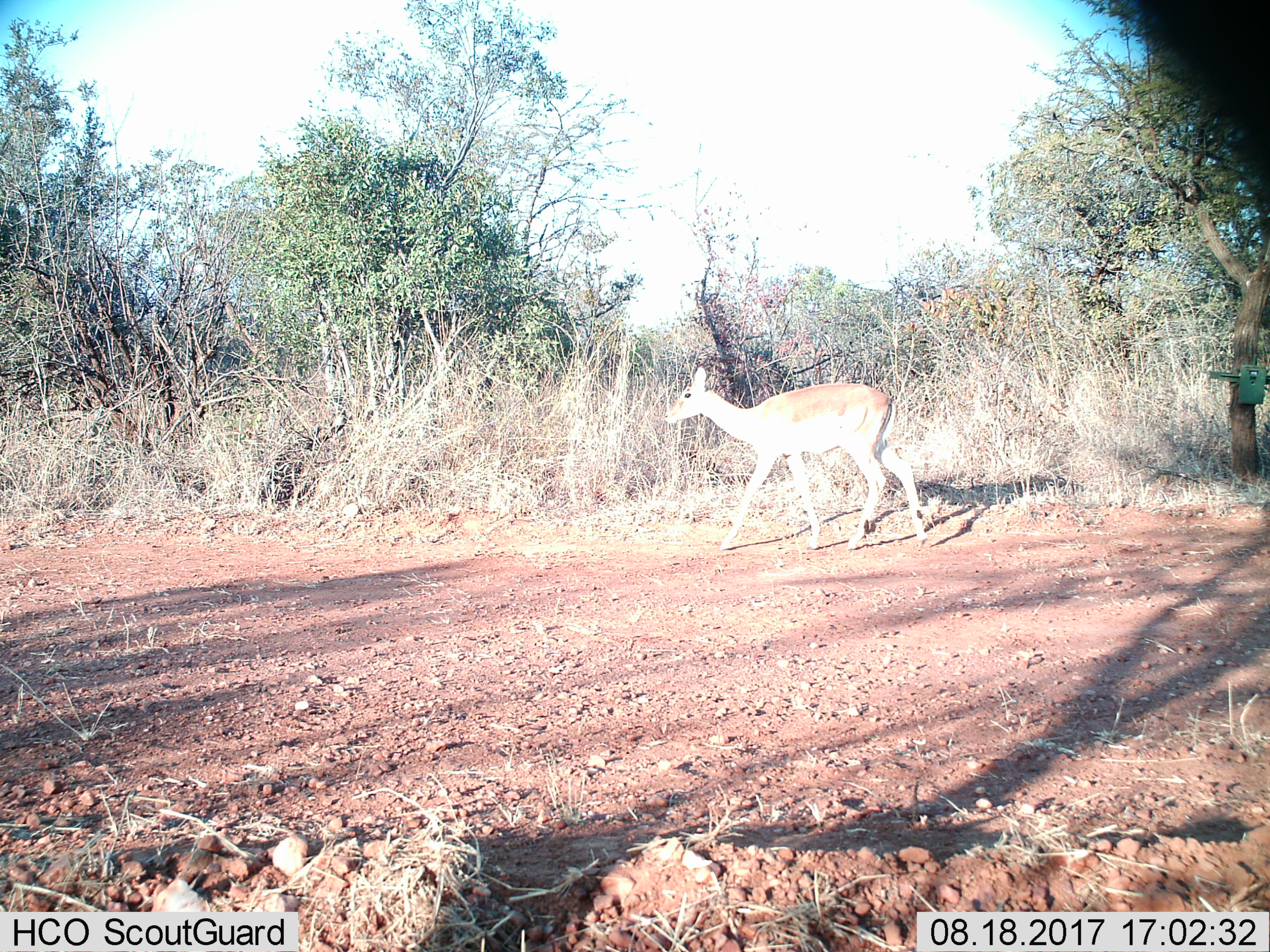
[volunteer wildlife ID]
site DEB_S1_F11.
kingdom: Animalia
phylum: Chordata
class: Mammalia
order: Artiodactyla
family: Bovidae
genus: Aepyceros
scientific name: Aepyceros melampus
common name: impala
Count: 1.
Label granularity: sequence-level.